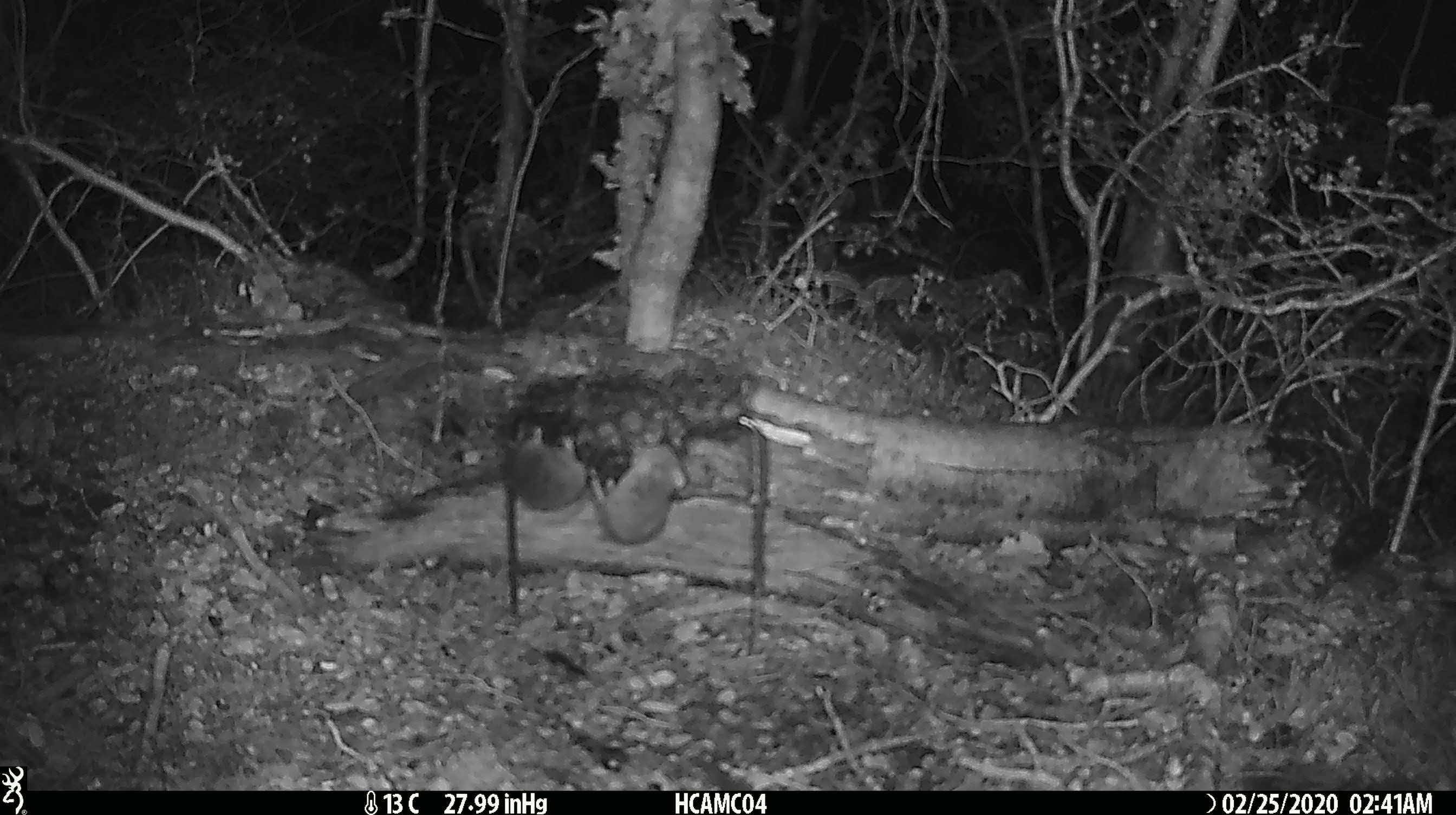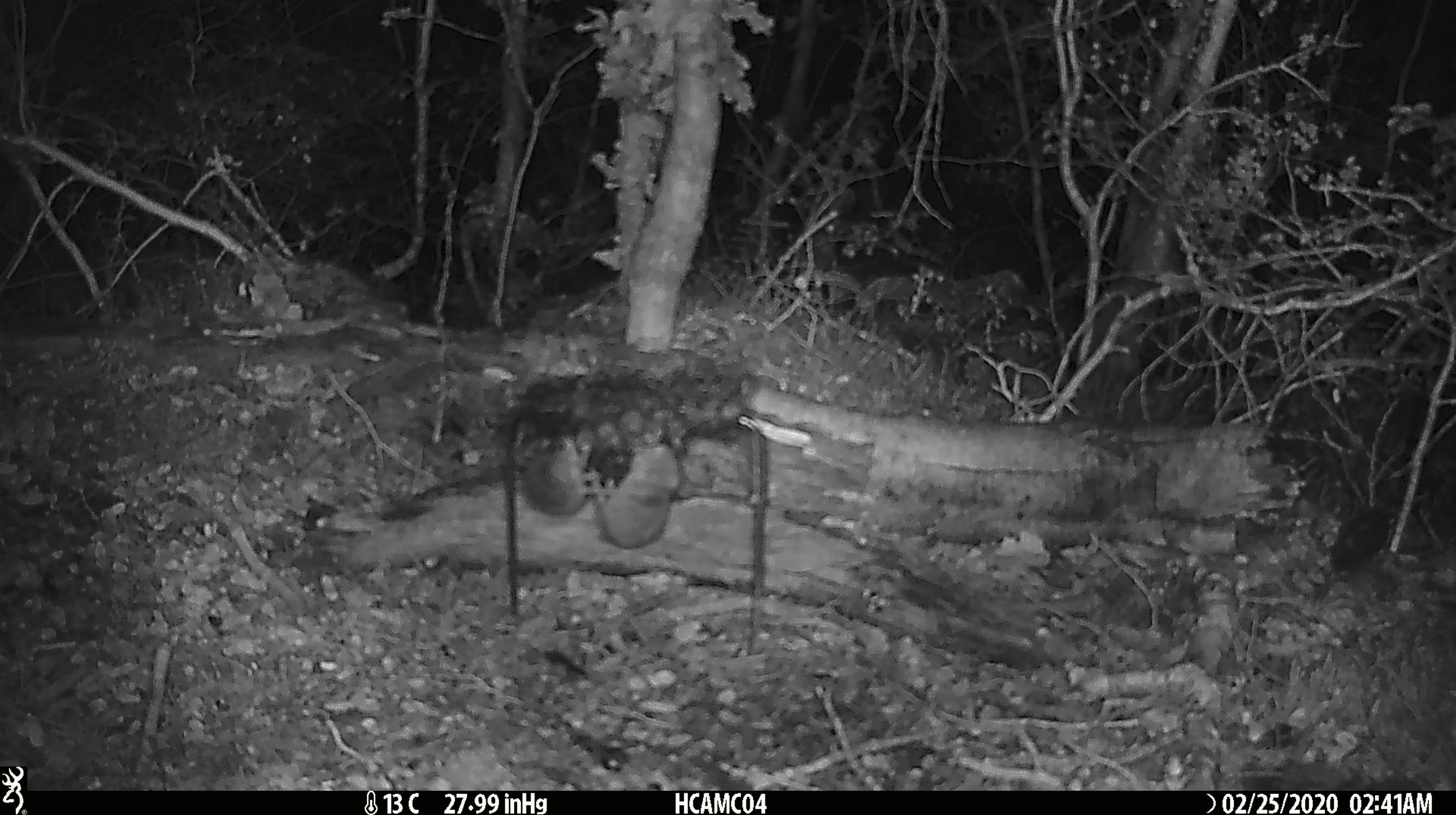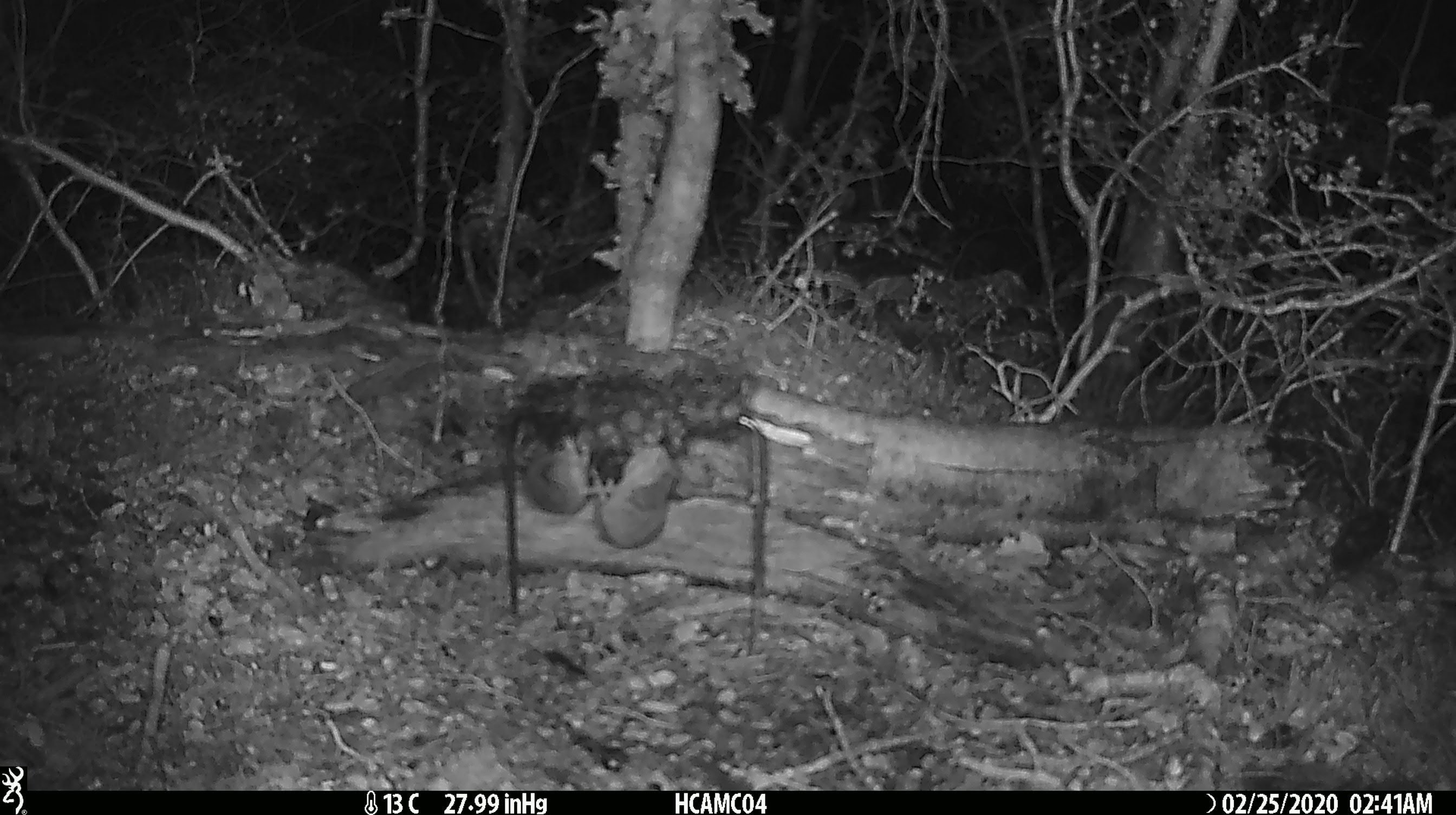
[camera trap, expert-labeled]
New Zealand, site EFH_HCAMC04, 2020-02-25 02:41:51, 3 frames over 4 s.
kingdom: Animalia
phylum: Chordata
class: Mammalia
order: Rodentia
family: Muridae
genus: Mus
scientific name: Mus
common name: mouse